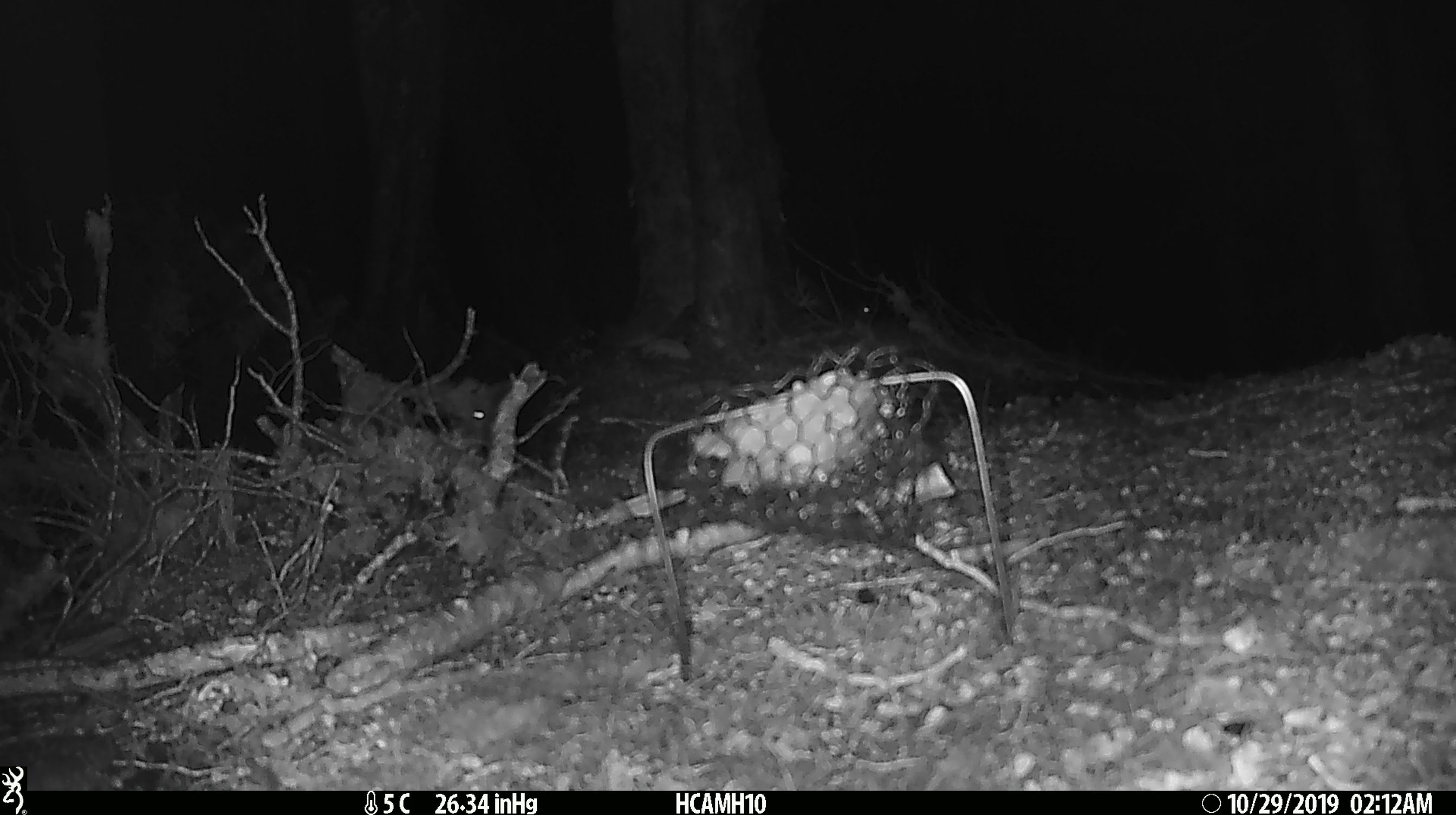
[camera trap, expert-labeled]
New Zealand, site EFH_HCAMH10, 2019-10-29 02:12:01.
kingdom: Animalia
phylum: Chordata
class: Mammalia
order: Rodentia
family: Muridae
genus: Mus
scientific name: Mus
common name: mouse